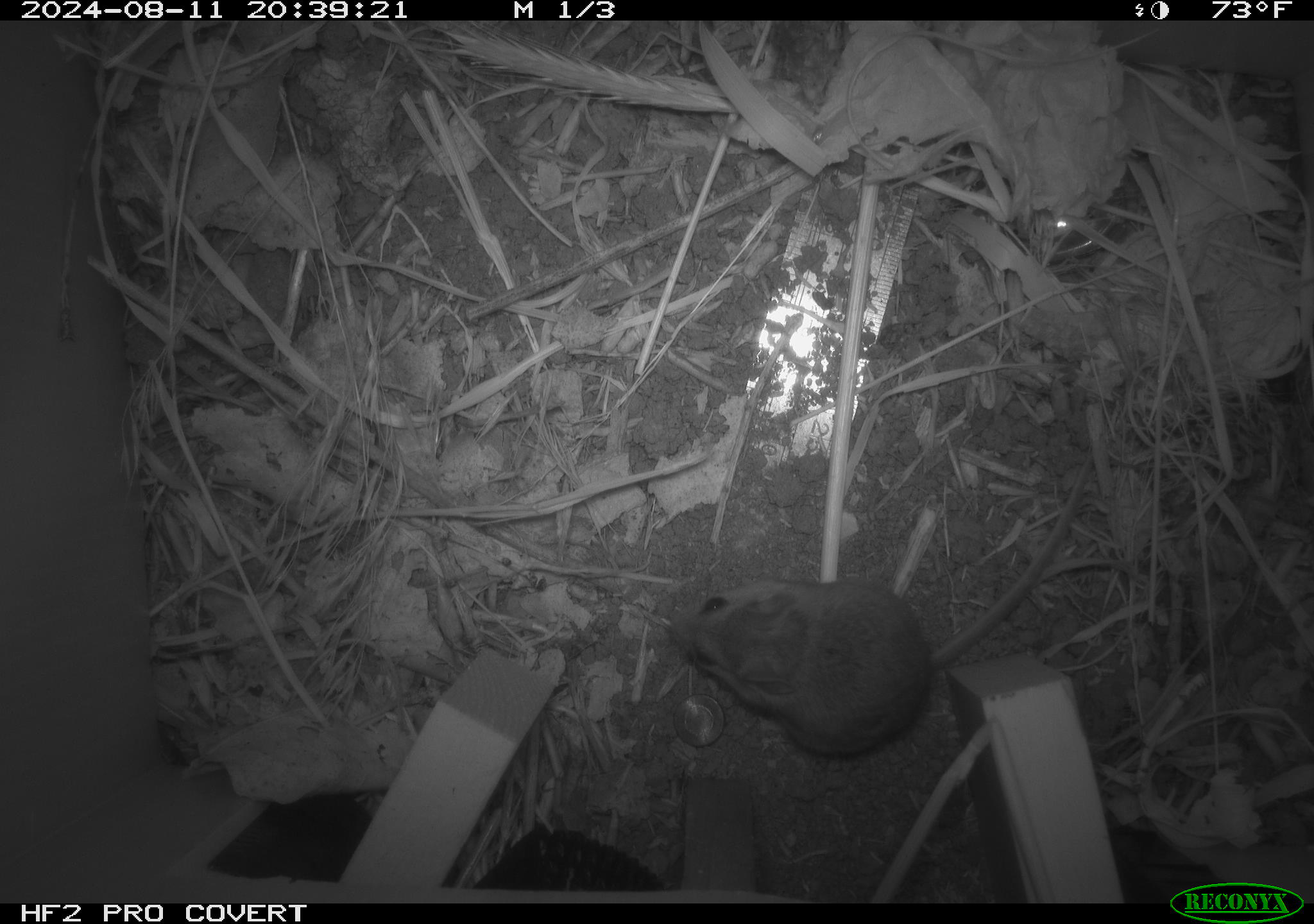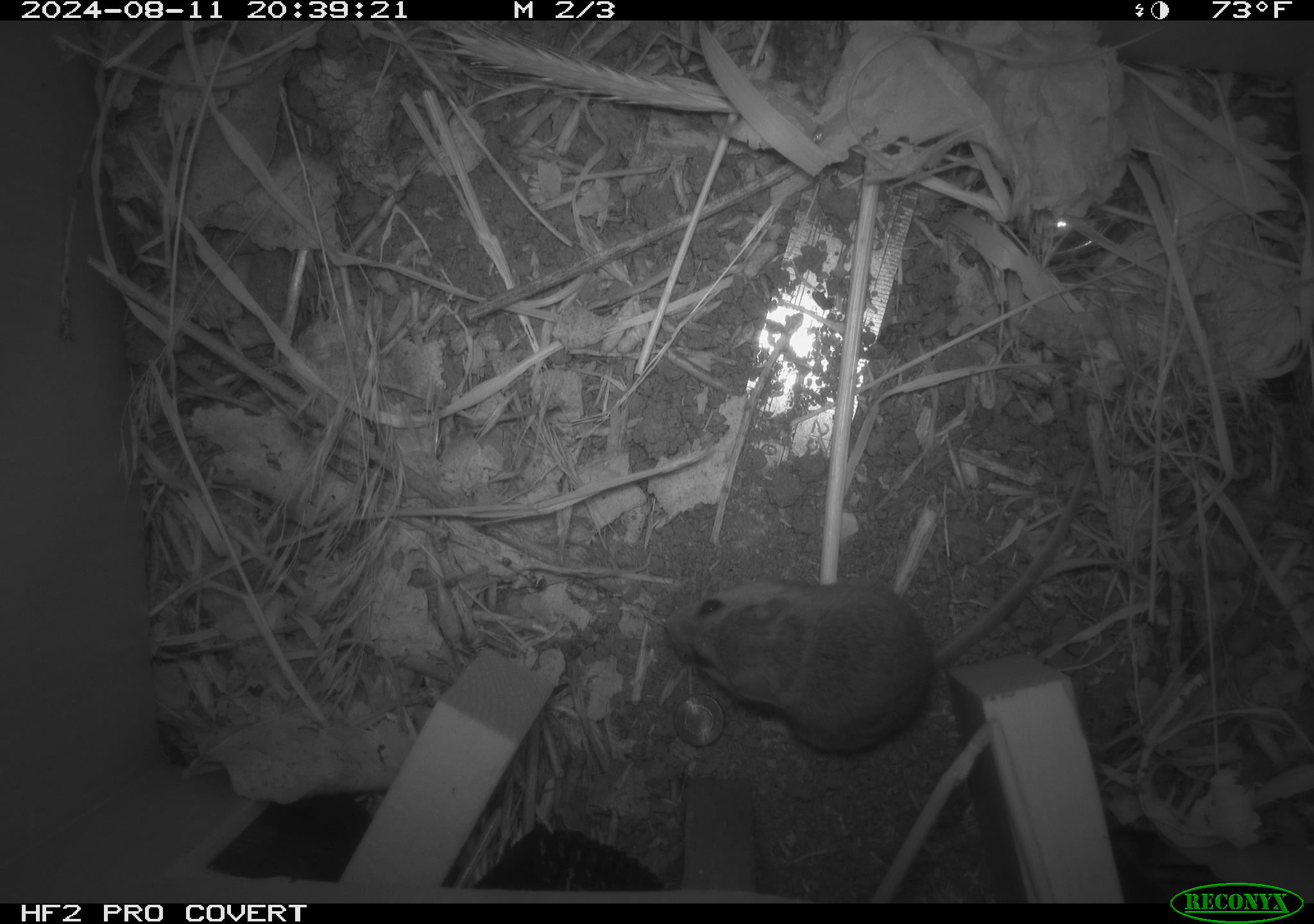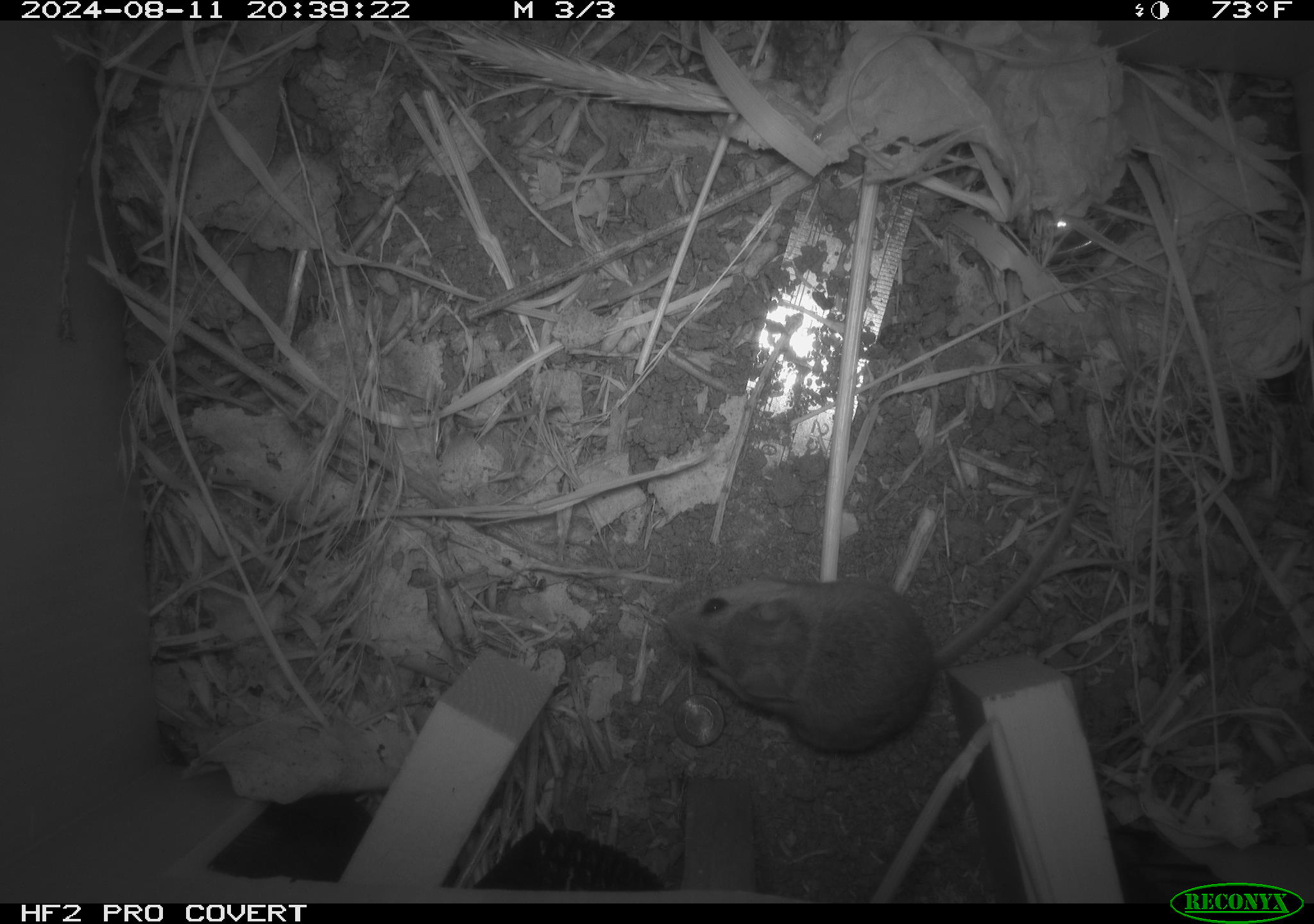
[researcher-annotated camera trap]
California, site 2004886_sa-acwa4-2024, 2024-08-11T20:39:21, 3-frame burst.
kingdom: Animalia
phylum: Chordata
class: Mammalia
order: Rodentia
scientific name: Rodentia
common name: mouse species